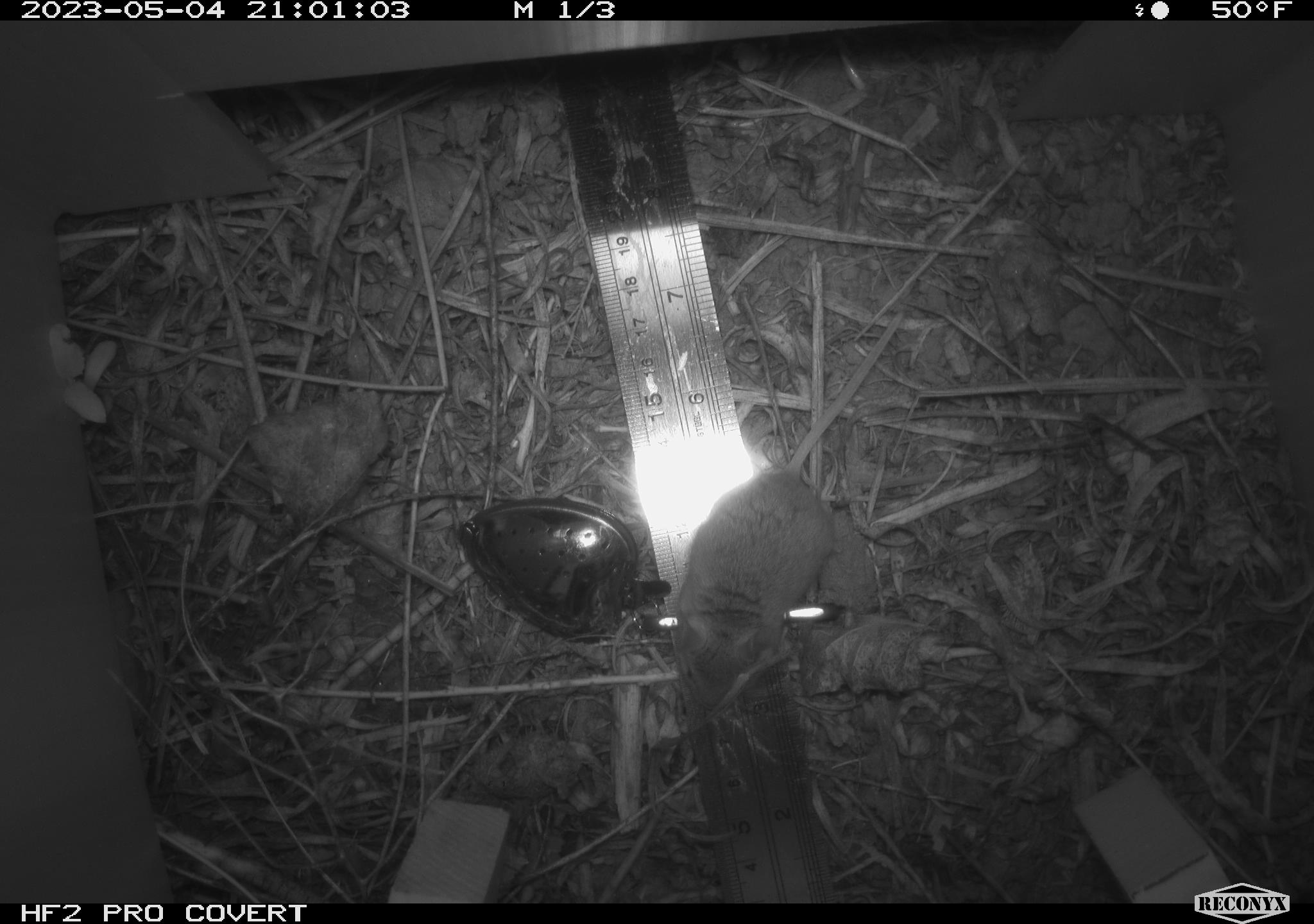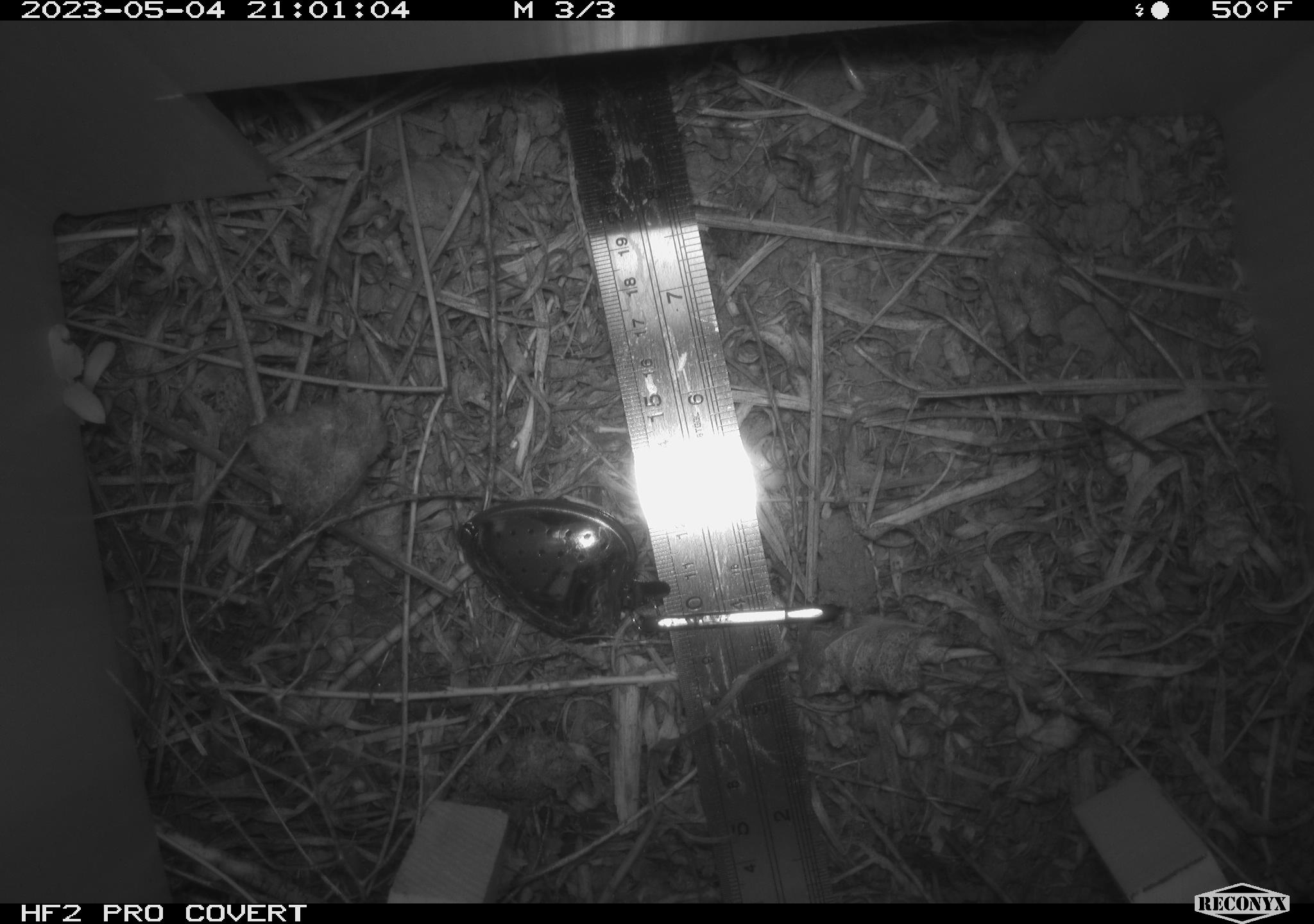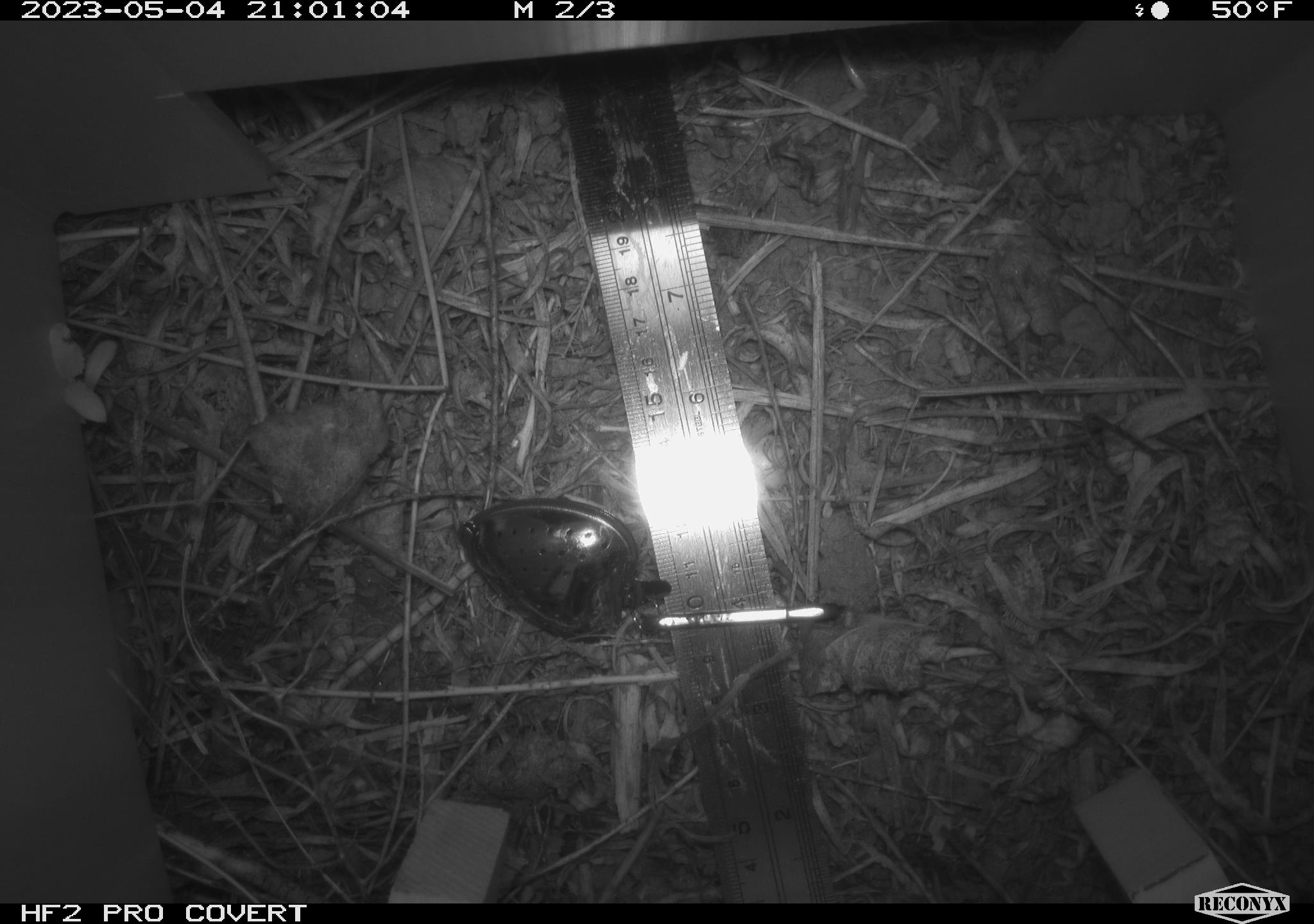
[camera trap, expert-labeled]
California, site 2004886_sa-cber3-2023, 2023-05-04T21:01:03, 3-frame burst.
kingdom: Animalia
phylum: Chordata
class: Mammalia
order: Rodentia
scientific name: Rodentia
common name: mouse species